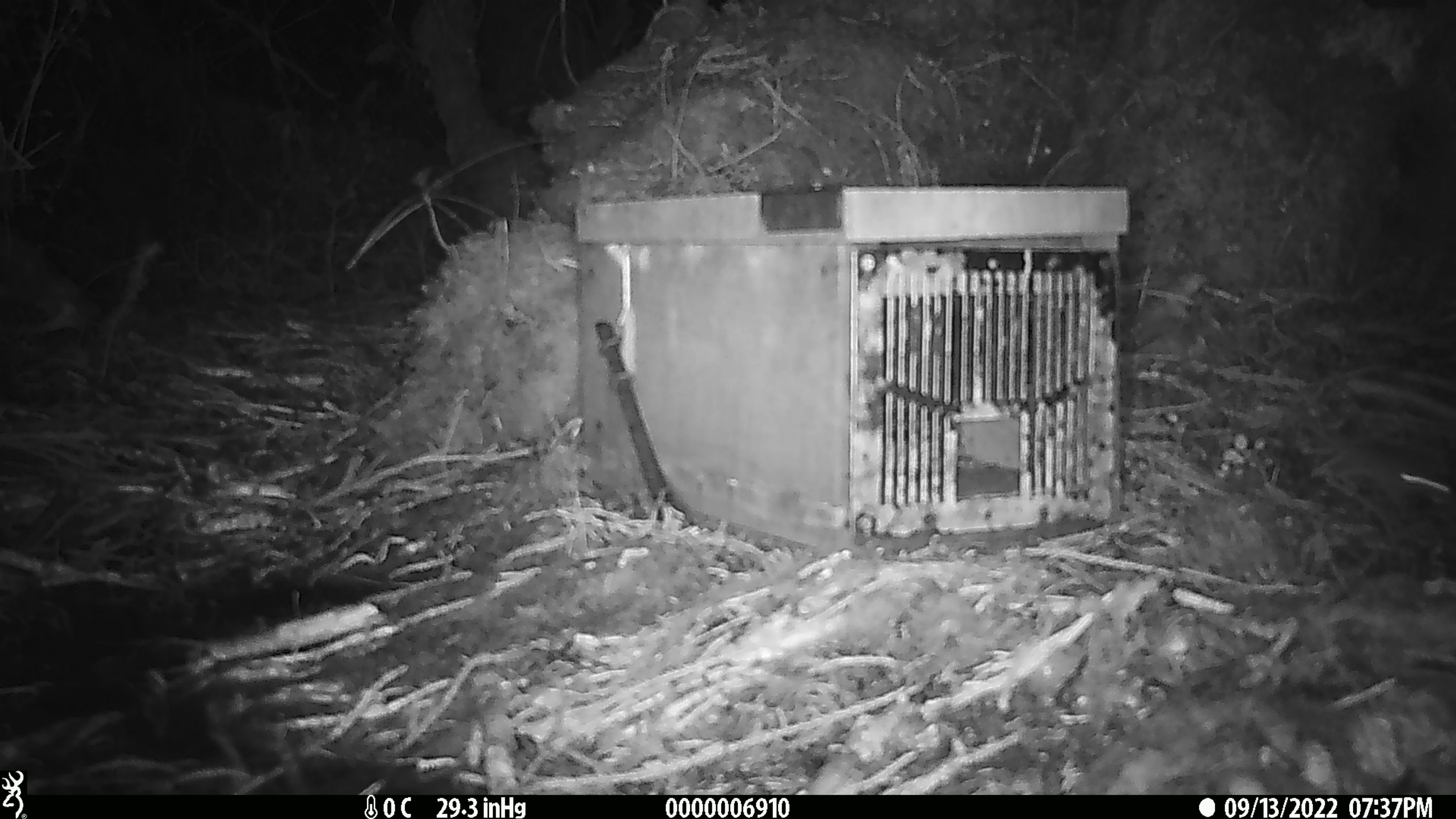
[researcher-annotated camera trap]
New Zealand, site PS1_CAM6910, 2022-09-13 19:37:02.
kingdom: Animalia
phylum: Chordata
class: Mammalia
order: Rodentia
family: Muridae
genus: Mus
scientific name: Mus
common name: mouse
Mouse (Mus).